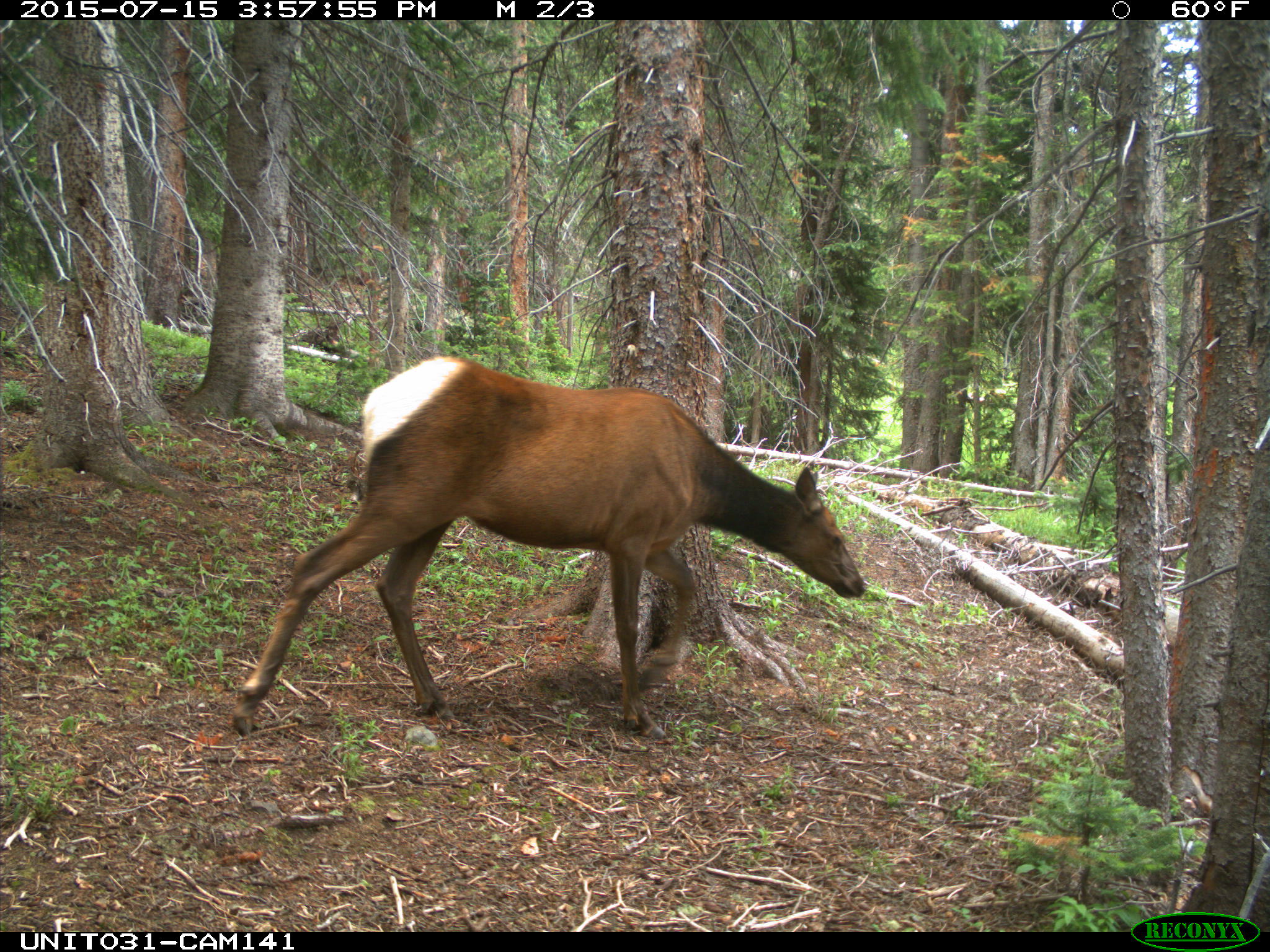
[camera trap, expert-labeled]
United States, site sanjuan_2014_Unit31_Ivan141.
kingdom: Animalia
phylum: Chordata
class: Mammalia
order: Artiodactyla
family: Cervidae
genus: Cervus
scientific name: Cervus elaphus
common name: red deer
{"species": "Cervus elaphus (red deer)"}